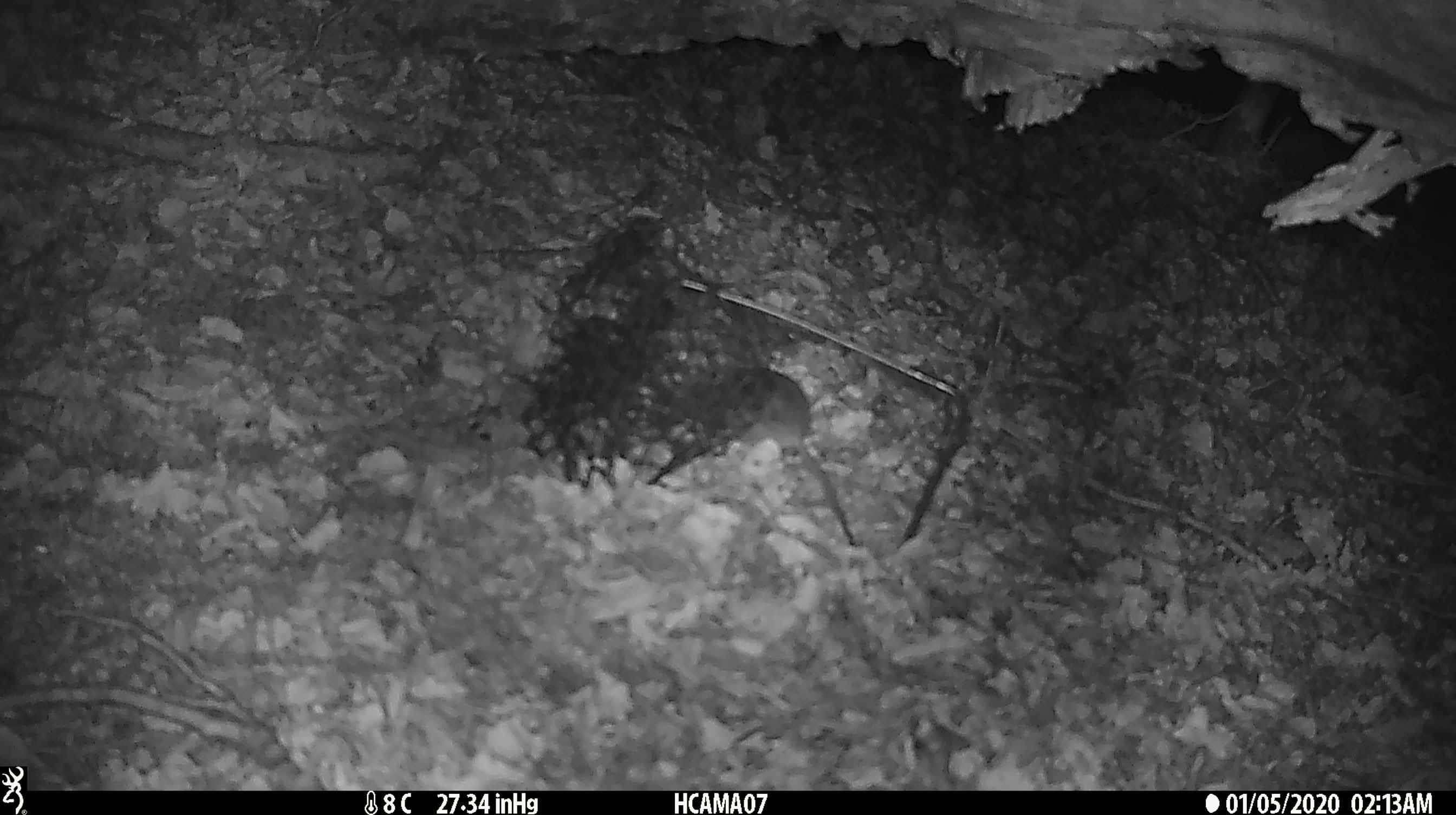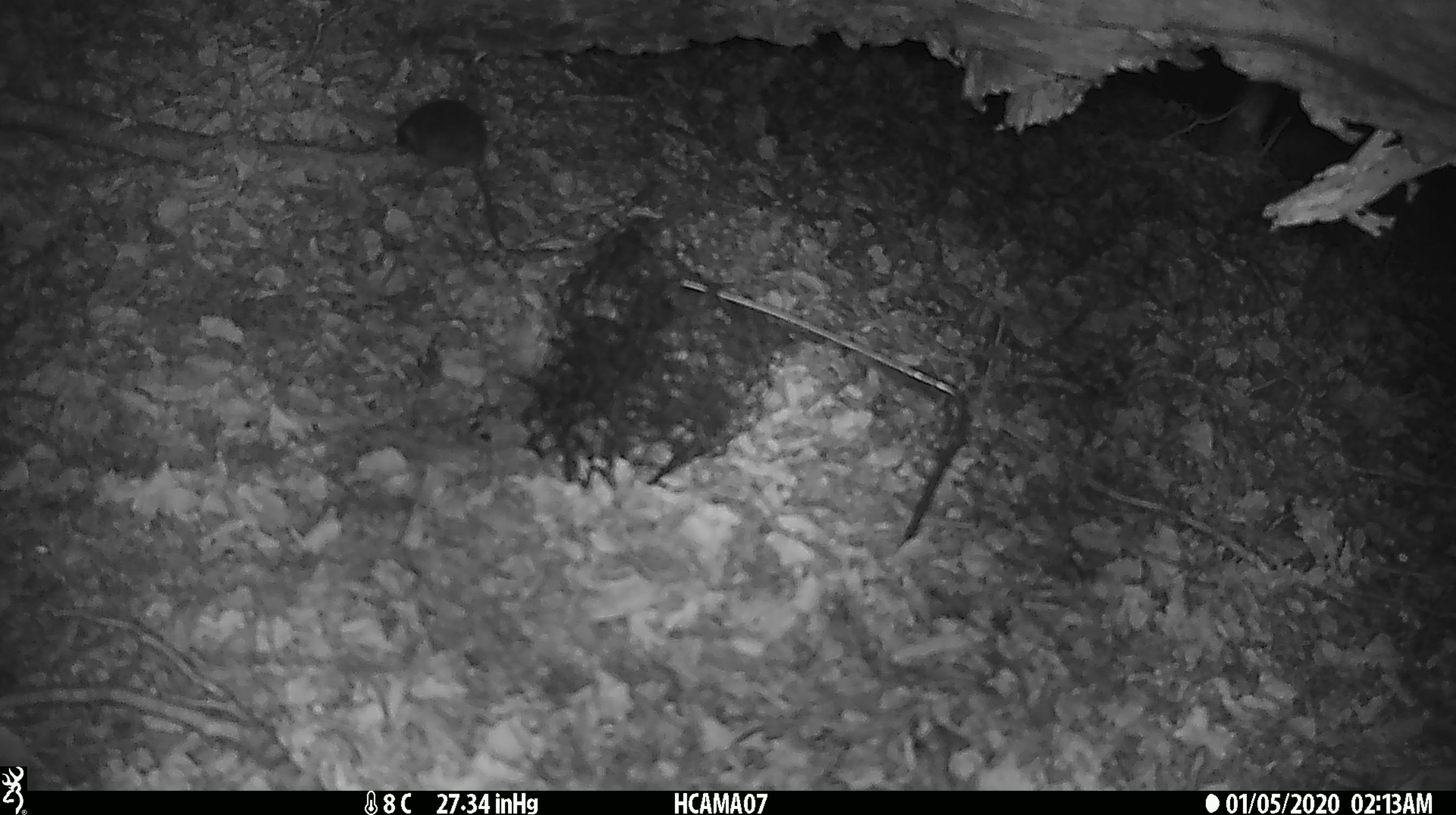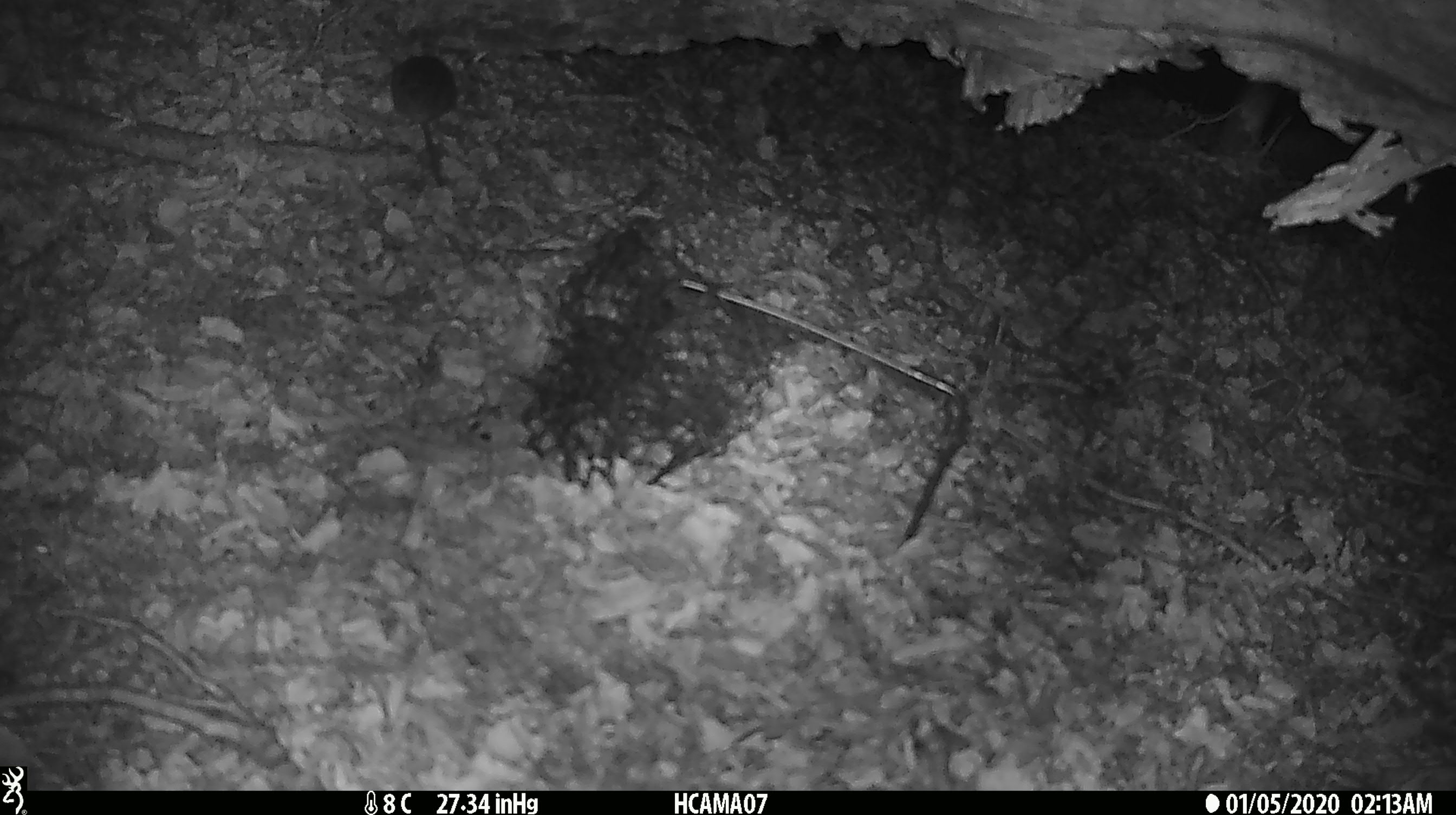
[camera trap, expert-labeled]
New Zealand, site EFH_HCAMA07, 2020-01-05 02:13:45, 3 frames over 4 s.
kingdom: Animalia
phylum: Chordata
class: Mammalia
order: Rodentia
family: Muridae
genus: Mus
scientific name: Mus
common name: mouse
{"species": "mouse (Mus)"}